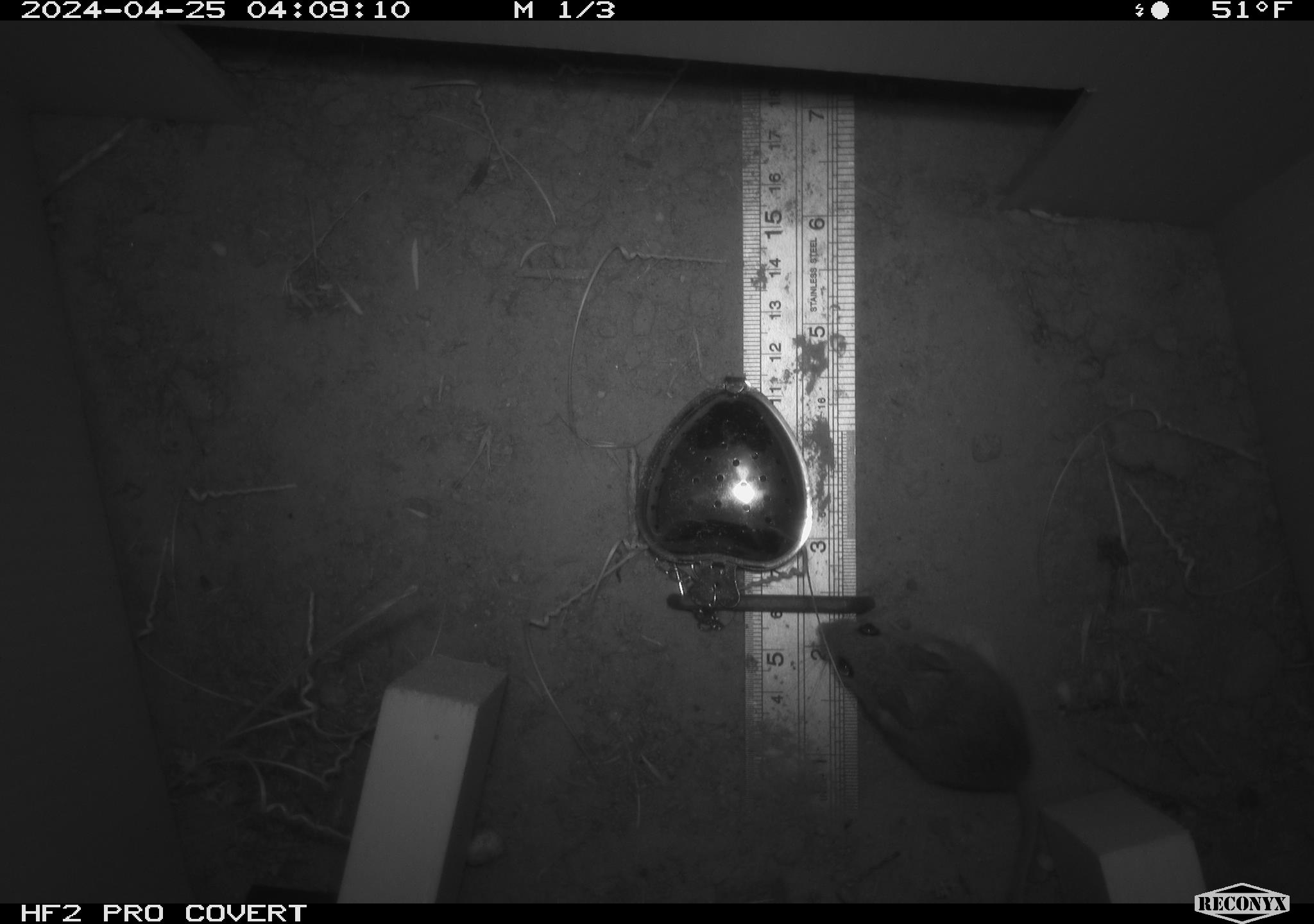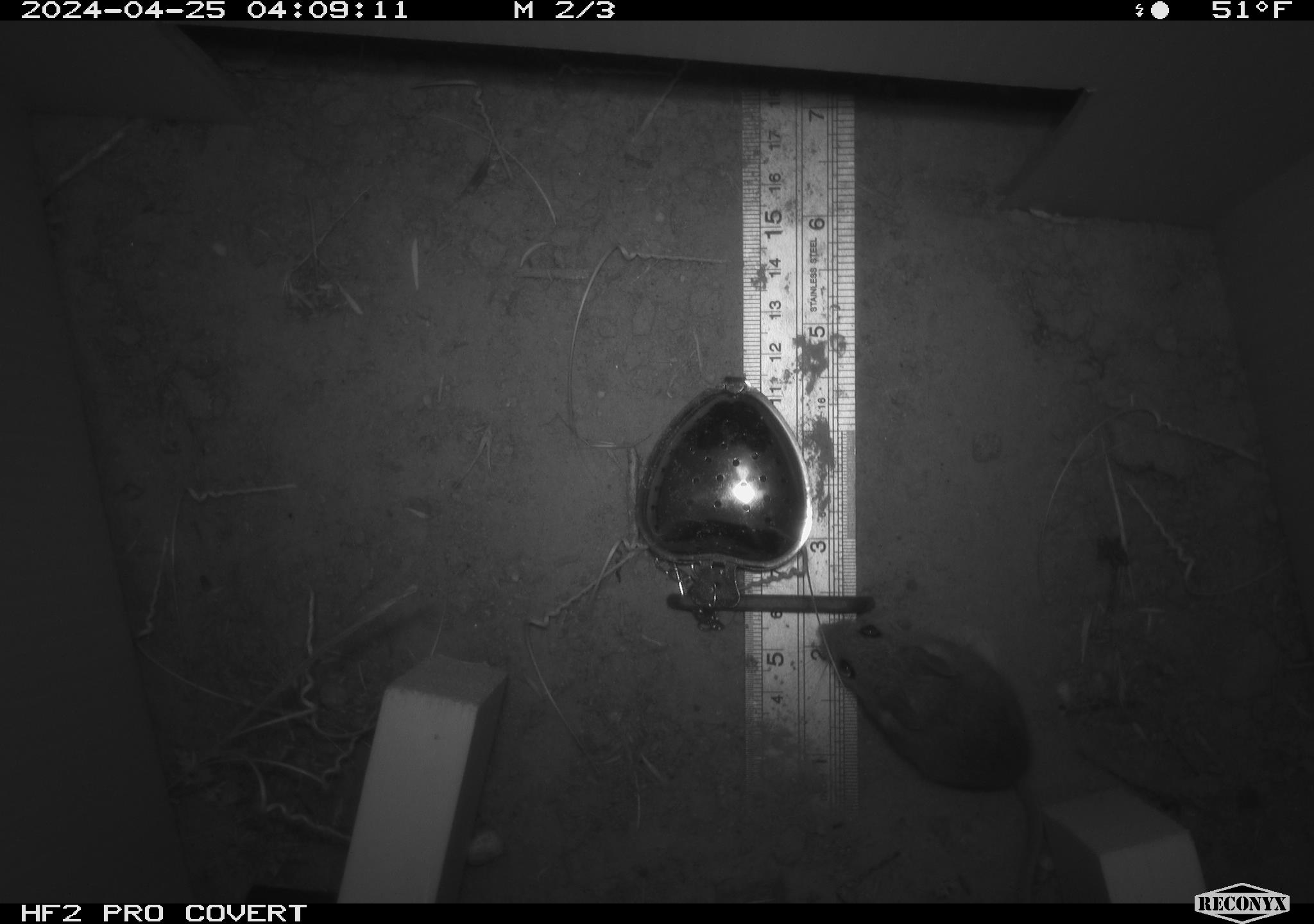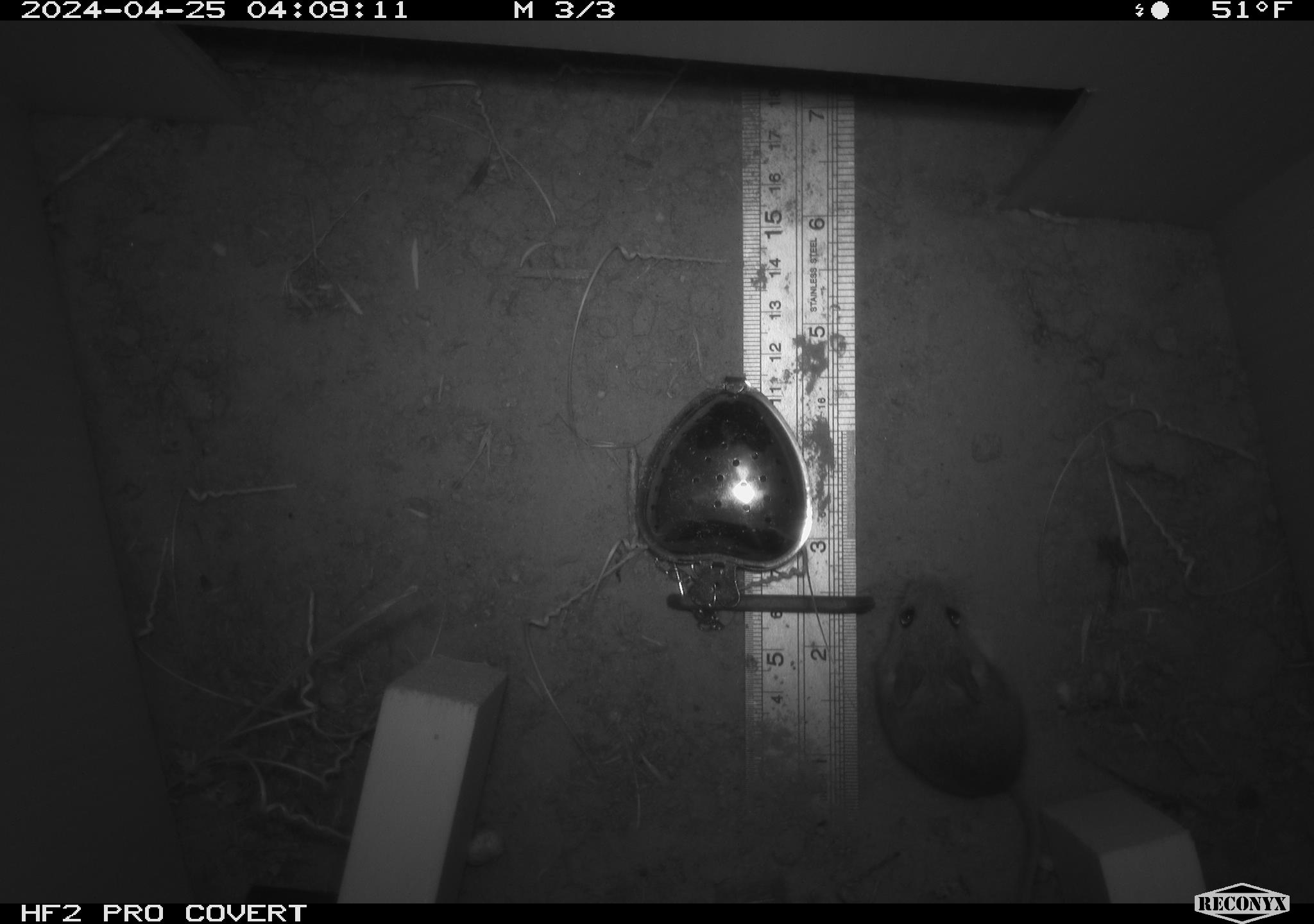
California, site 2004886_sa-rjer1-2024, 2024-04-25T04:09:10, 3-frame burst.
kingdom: Animalia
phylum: Chordata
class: Mammalia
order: Rodentia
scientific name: Rodentia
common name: mouse species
Mouse species (Rodentia).